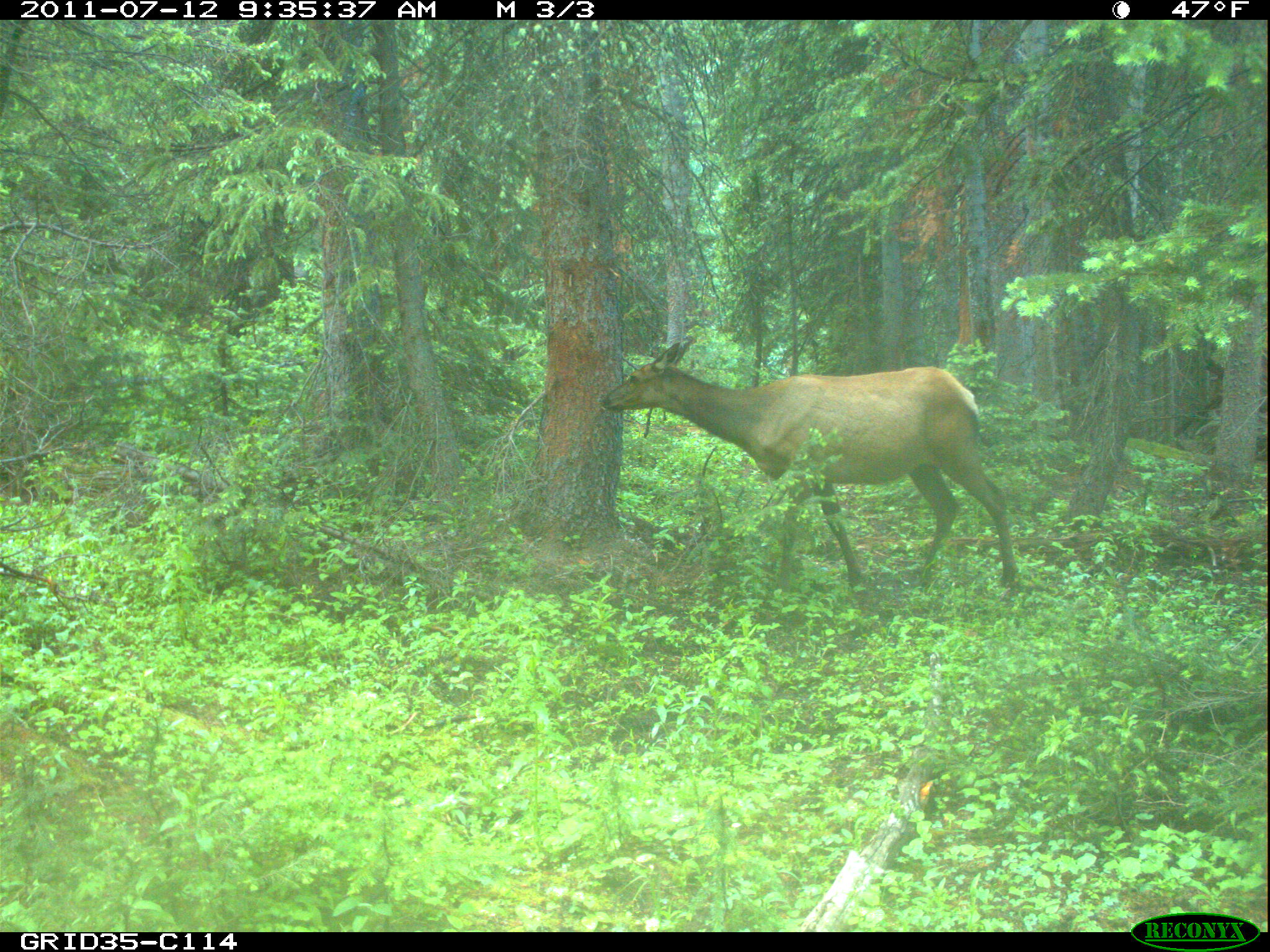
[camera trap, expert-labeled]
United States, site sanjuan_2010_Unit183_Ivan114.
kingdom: Animalia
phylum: Chordata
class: Mammalia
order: Artiodactyla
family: Cervidae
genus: Cervus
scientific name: Cervus elaphus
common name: red deer